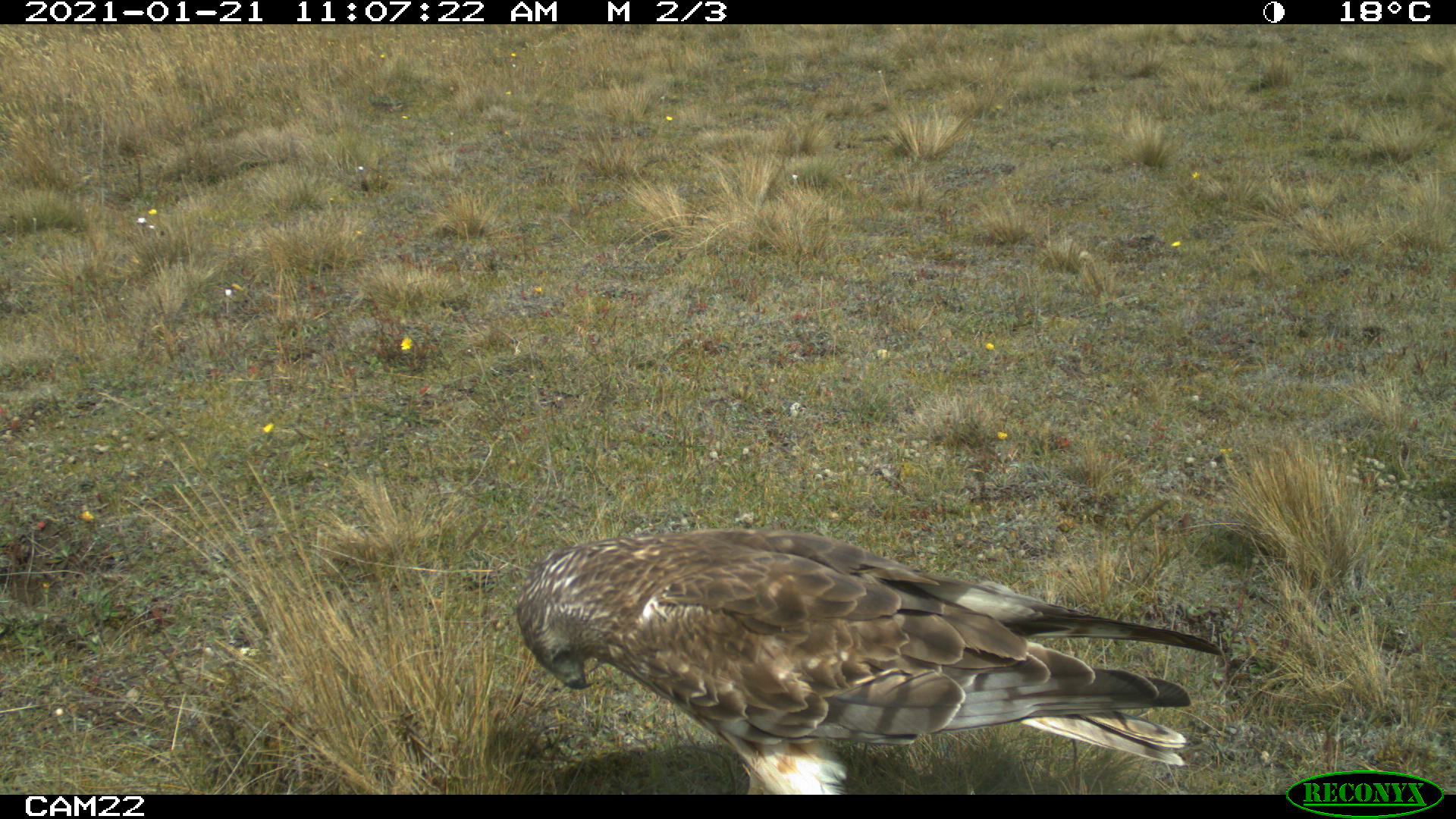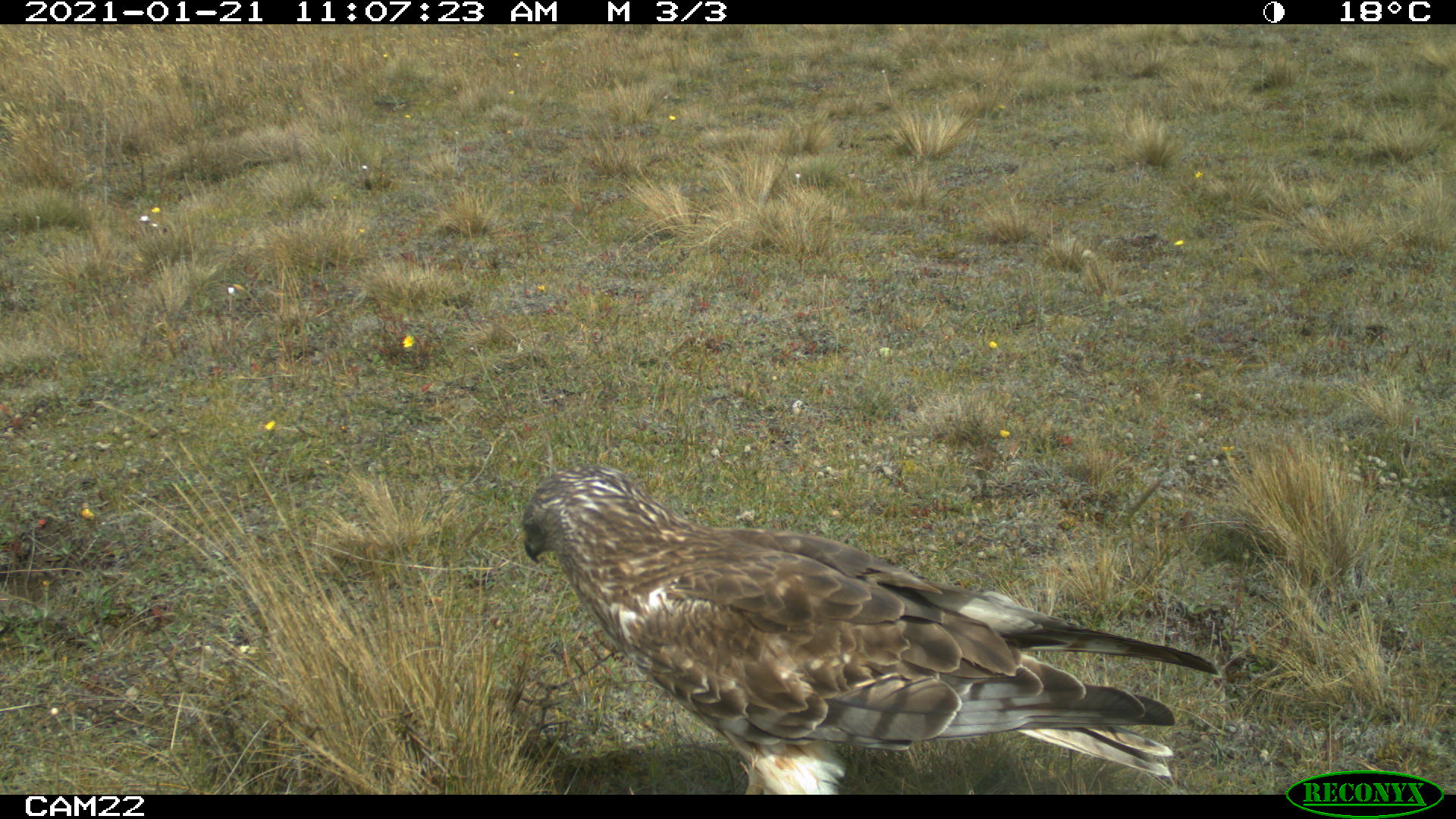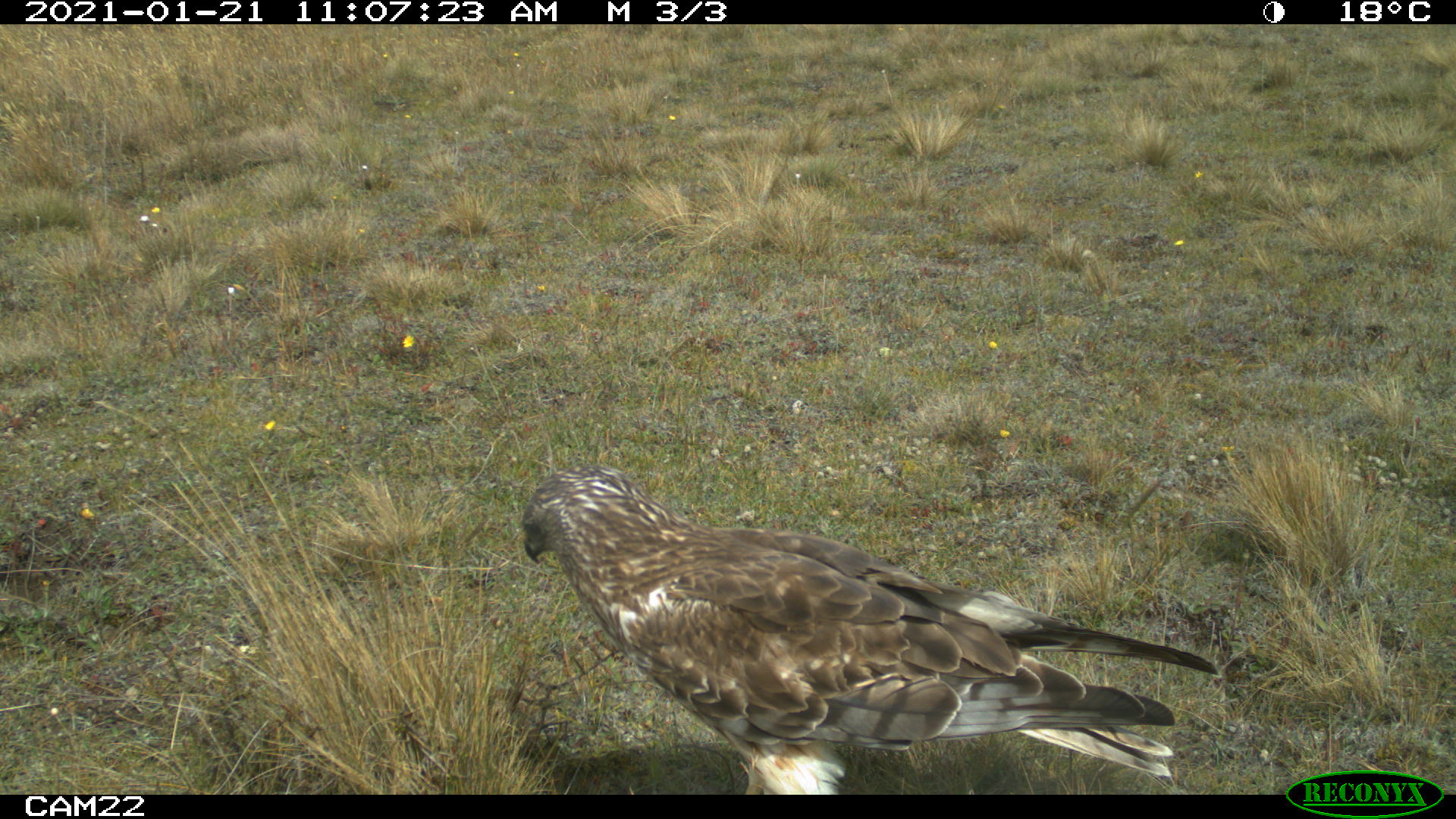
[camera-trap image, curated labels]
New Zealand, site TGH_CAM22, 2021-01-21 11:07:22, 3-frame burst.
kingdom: Animalia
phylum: Chordata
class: Aves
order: Accipitriformes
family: Accipitridae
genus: Circus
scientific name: Circus approximans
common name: swamp harrier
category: harrier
Harrier (swamp harrier) (Circus approximans).